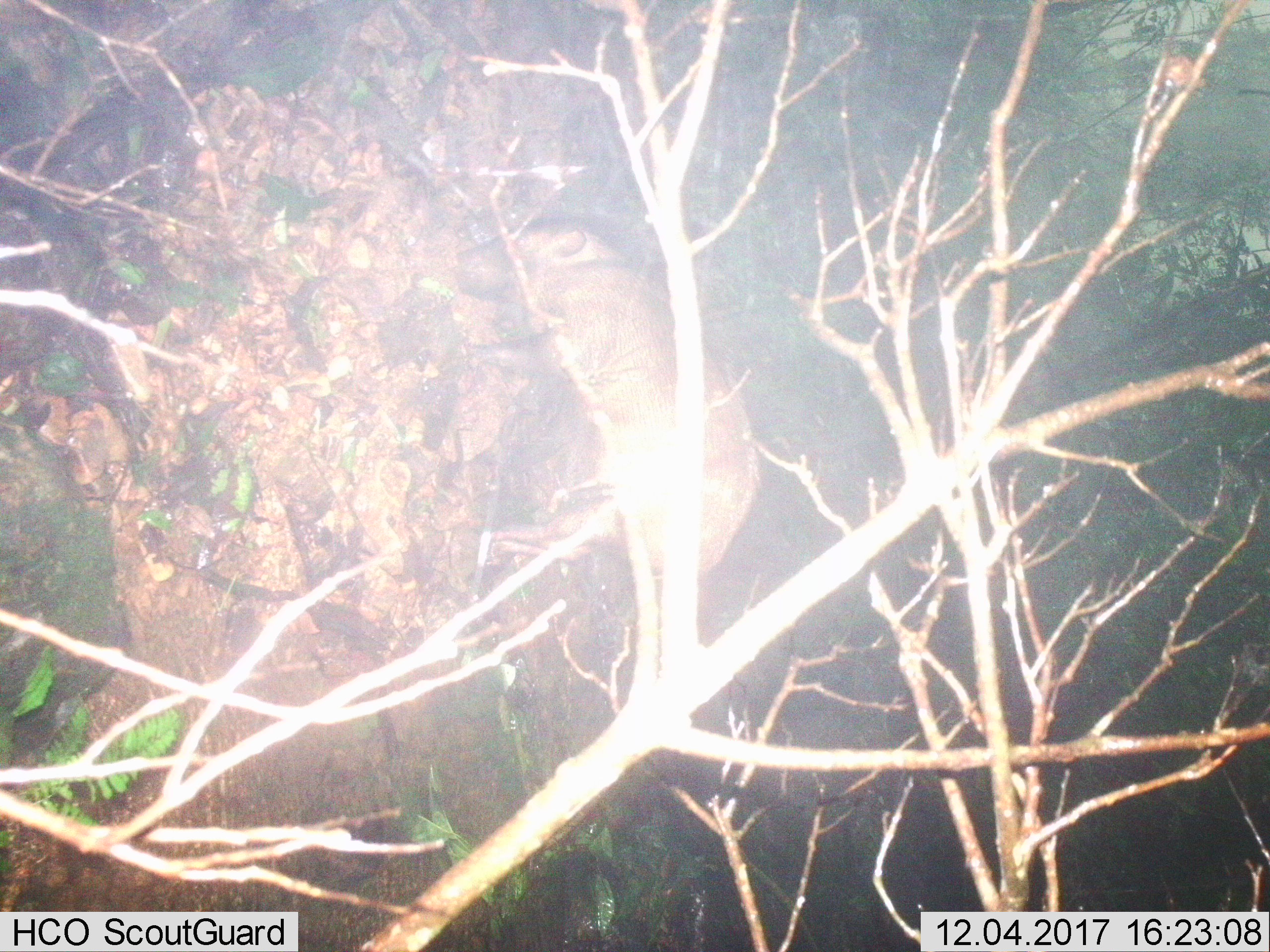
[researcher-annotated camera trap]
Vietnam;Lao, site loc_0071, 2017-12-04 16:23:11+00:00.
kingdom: Animalia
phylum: Chordata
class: Mammalia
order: Artiodactyla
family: Suidae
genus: Sus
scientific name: Sus scrofa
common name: eurasian wild pig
Eurasian wild pig (Sus scrofa). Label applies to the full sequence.